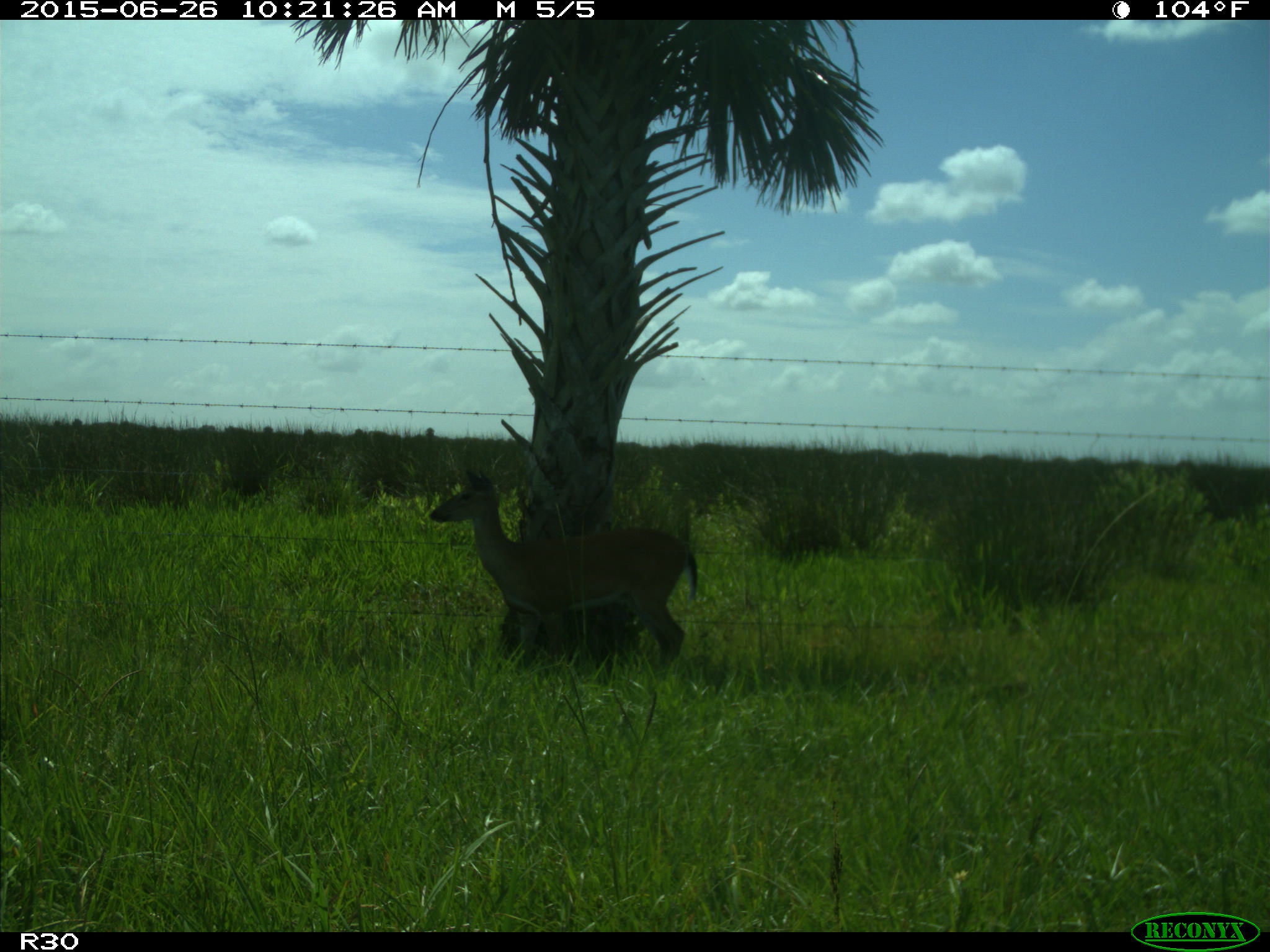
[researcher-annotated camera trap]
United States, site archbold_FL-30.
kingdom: Animalia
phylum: Chordata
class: Mammalia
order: Artiodactyla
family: Cervidae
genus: Odocoileus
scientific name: Odocoileus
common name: deer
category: unidentified deer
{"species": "unidentified deer (deer) (Odocoileus)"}